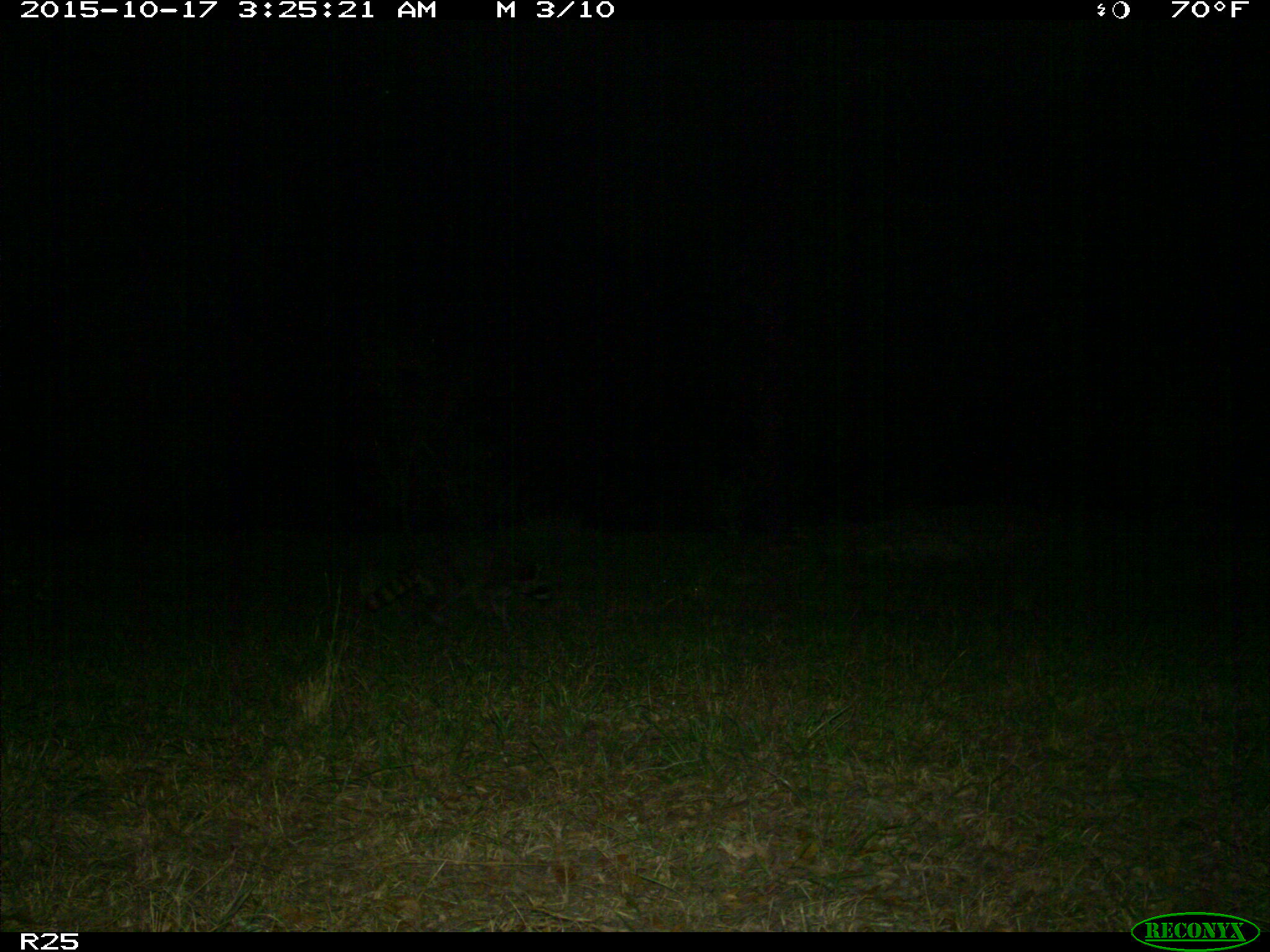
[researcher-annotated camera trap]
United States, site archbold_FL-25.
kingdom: Animalia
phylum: Chordata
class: Mammalia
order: Artiodactyla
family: Bovidae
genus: Bos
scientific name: Bos taurus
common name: domestic cow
Bos taurus (domestic cow).